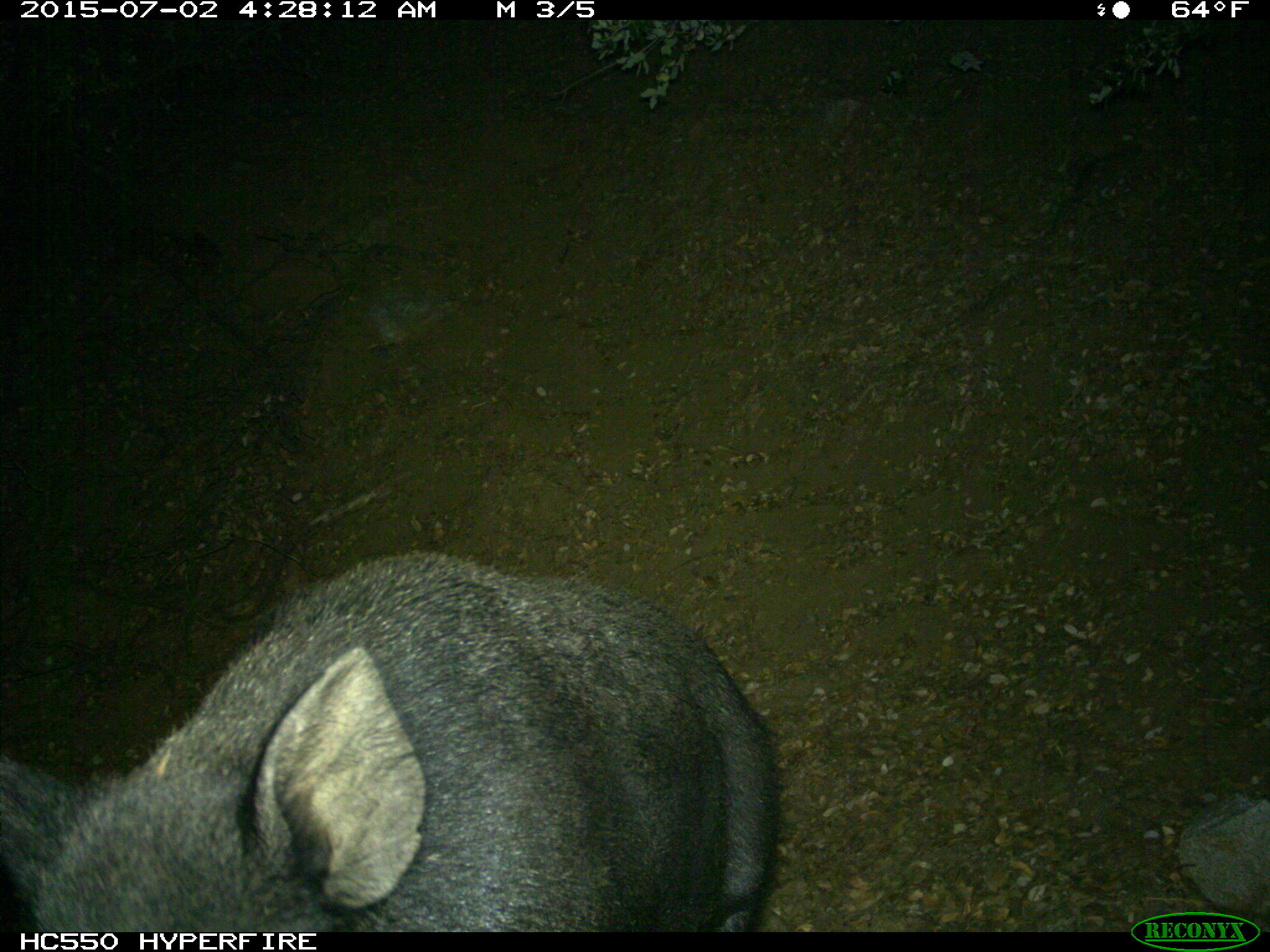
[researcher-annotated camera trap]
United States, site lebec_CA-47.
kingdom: Animalia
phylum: Chordata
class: Mammalia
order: Artiodactyla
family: Suidae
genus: Sus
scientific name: Sus scrofa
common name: wild boar